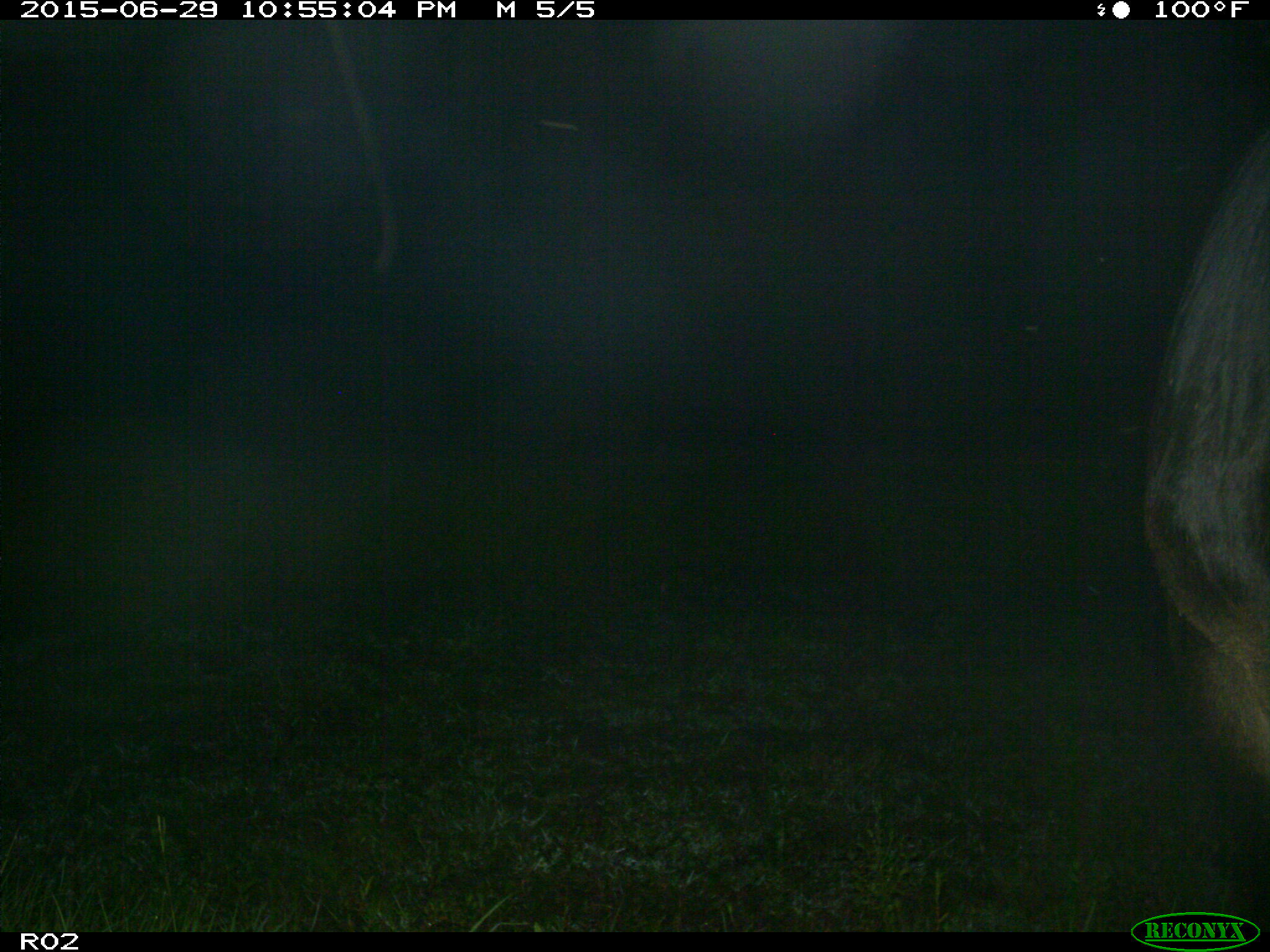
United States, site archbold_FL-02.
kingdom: Animalia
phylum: Chordata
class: Mammalia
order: Artiodactyla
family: Bovidae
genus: Bos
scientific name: Bos taurus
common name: domestic cow